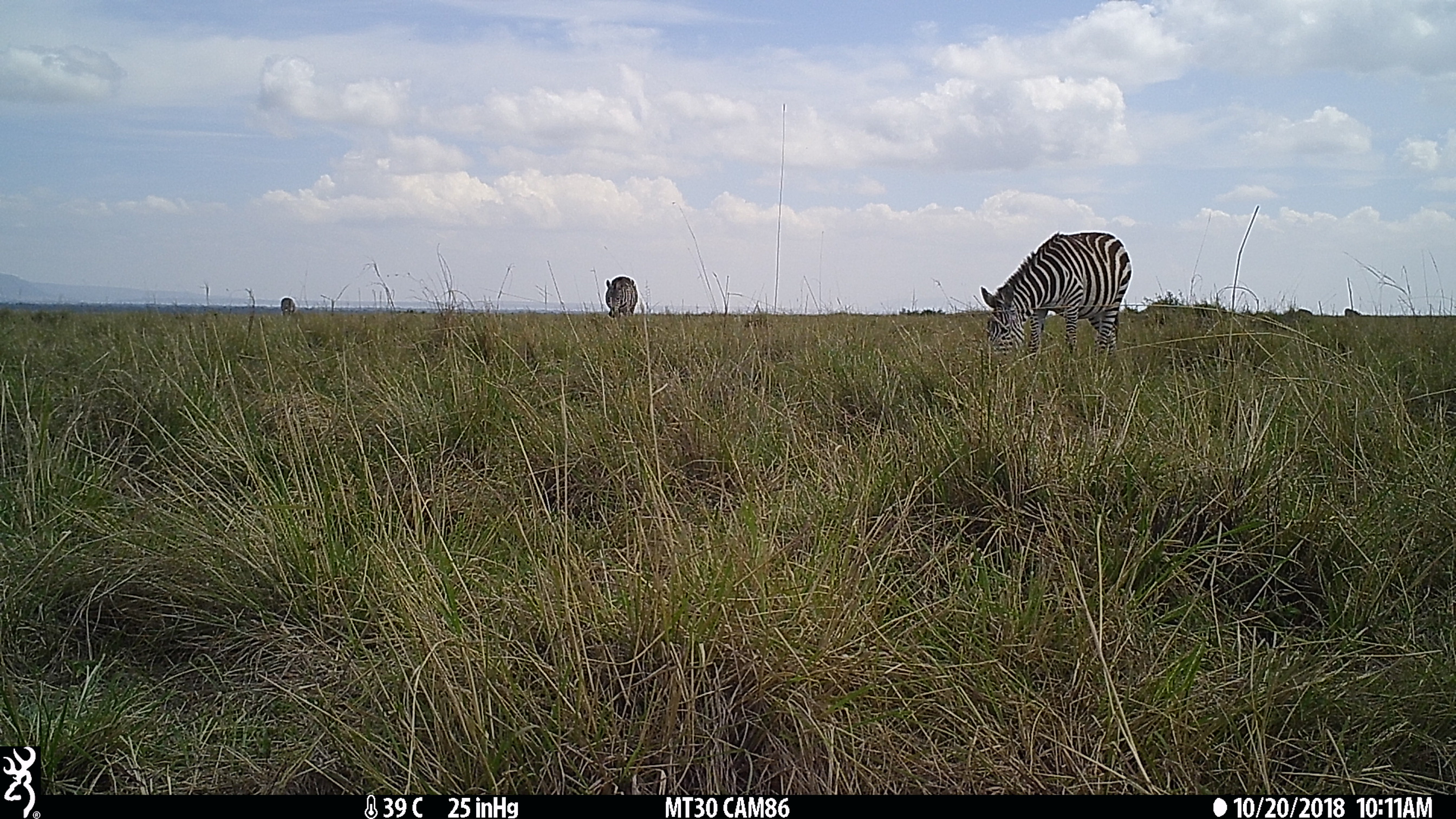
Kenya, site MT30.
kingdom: Animalia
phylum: Chordata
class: Mammalia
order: Perissodactyla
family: Equidae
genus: Equus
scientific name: Equus quagga burchellii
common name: burchell's zebra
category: zebra